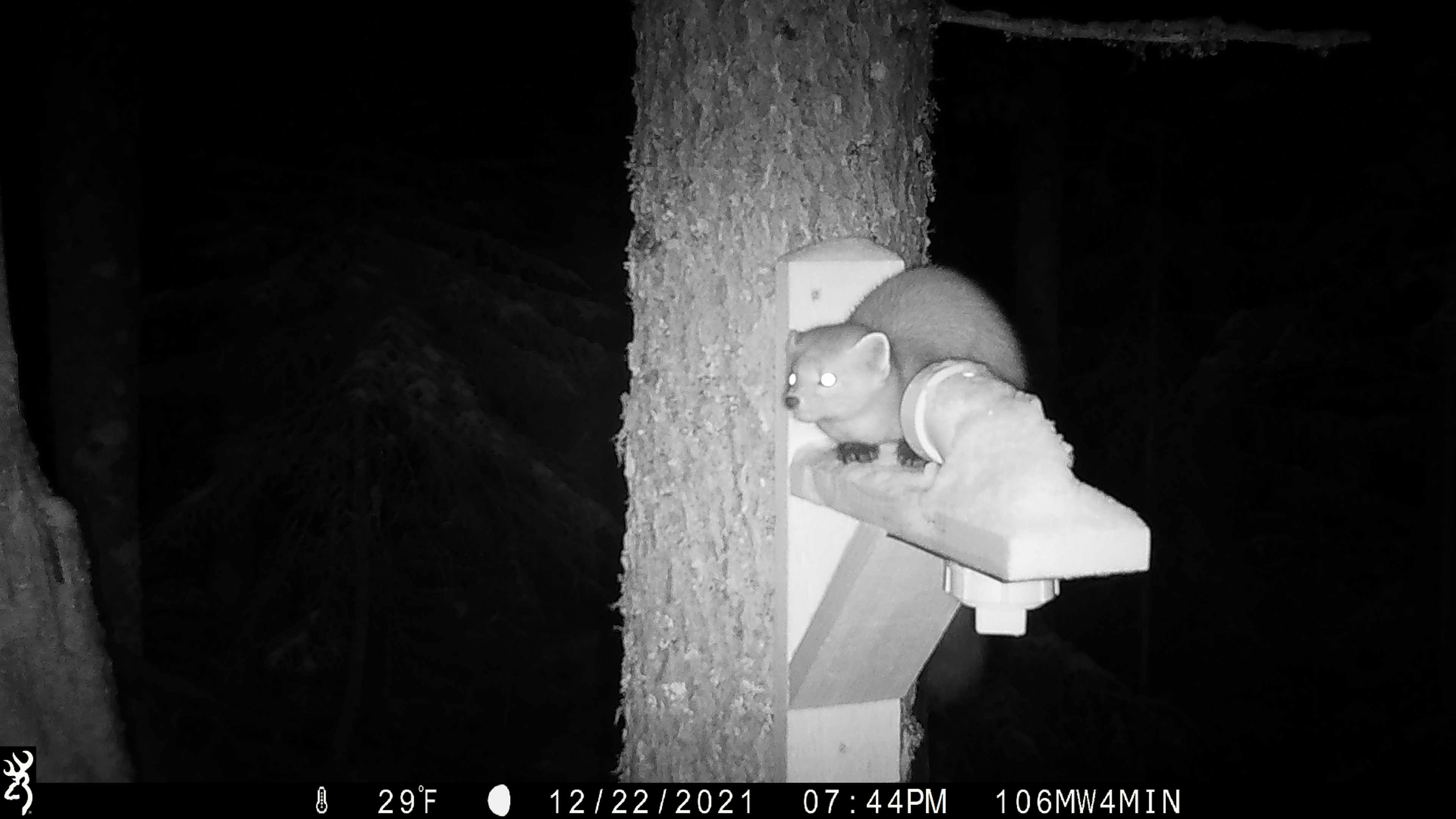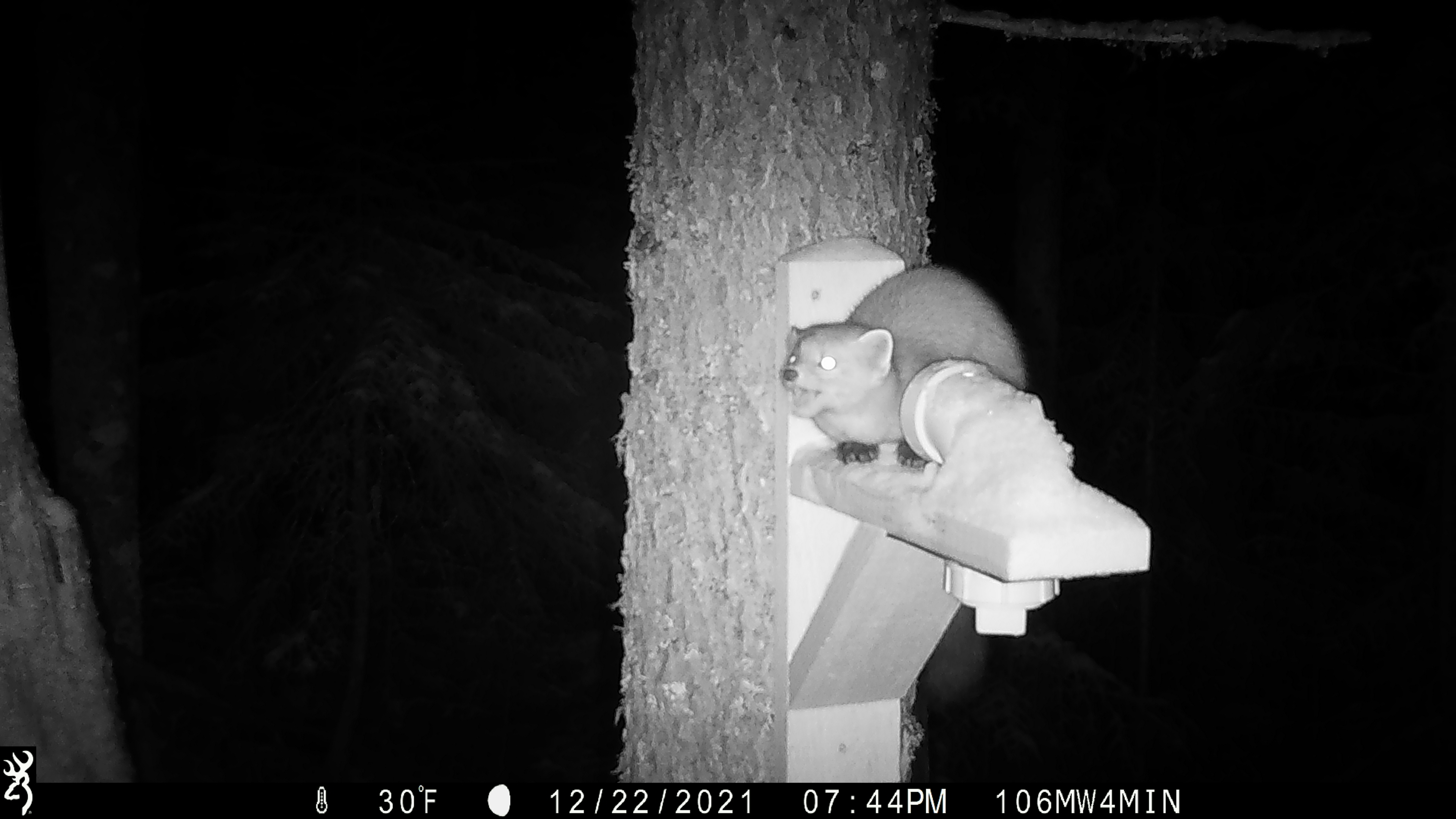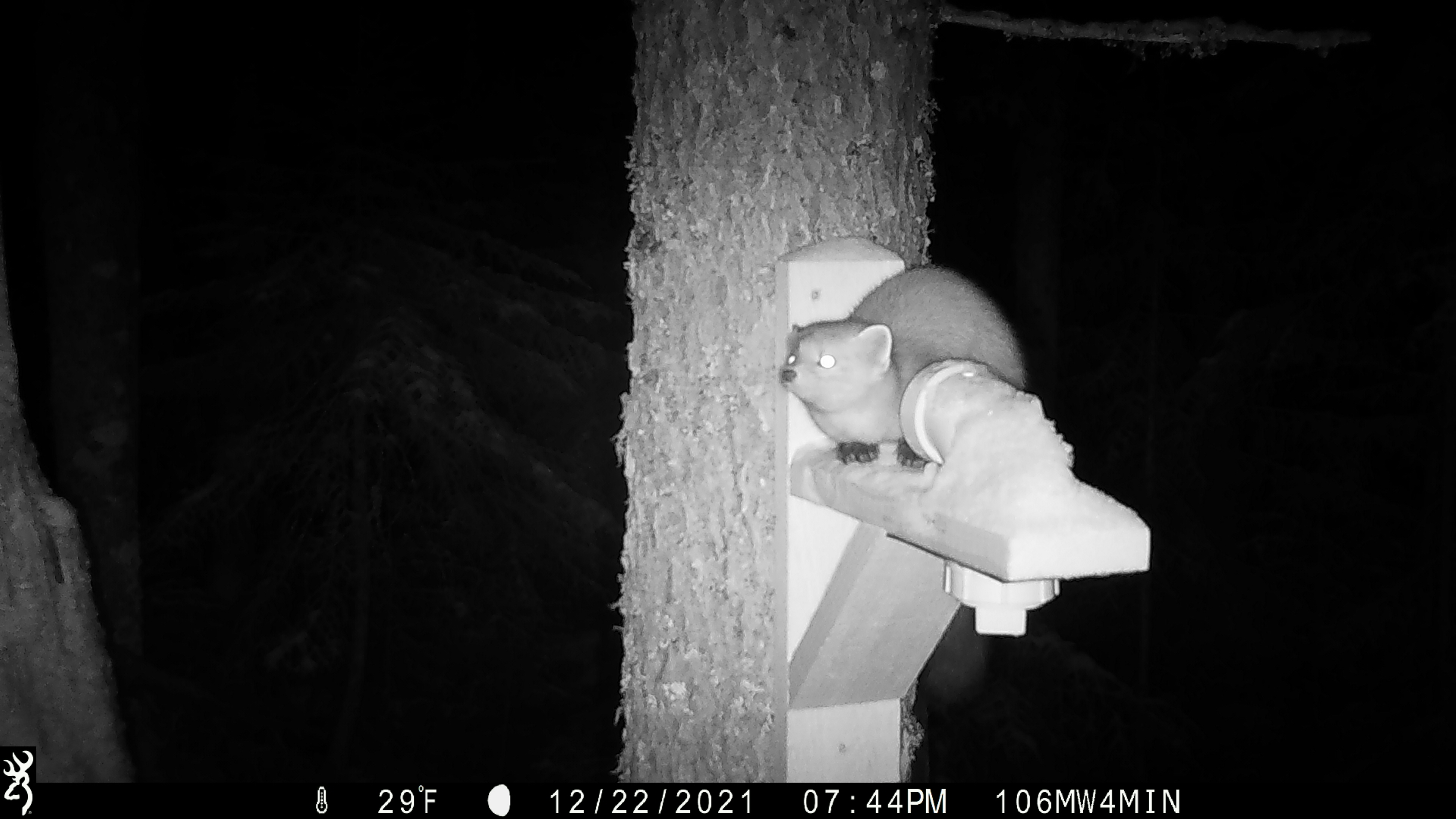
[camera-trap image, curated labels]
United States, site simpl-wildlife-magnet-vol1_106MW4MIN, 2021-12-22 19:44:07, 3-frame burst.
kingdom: Animalia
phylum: Chordata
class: Mammalia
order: Carnivora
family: Mustelidae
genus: Martes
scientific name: Martes americana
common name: american marten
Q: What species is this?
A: American marten (Martes americana).